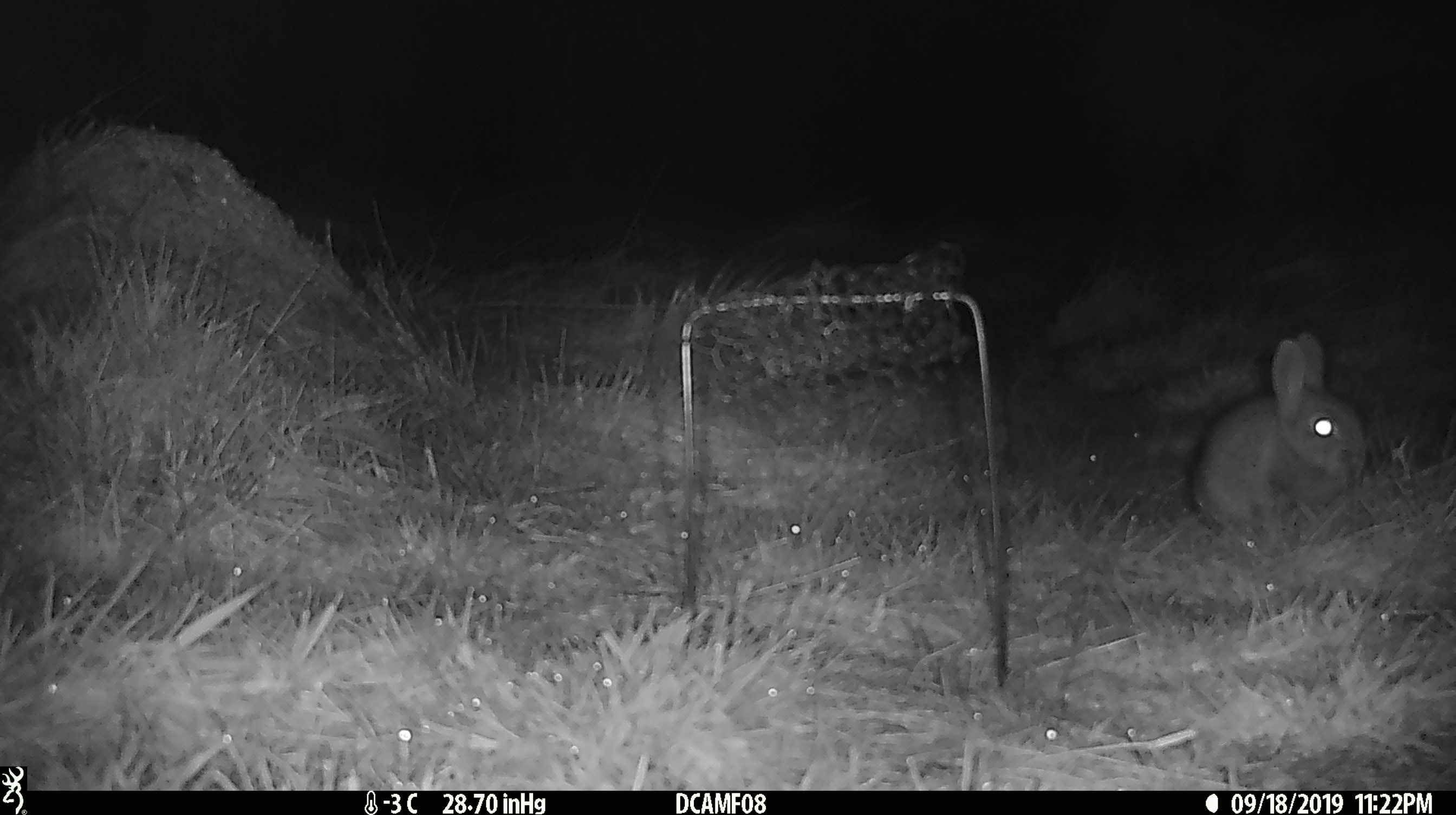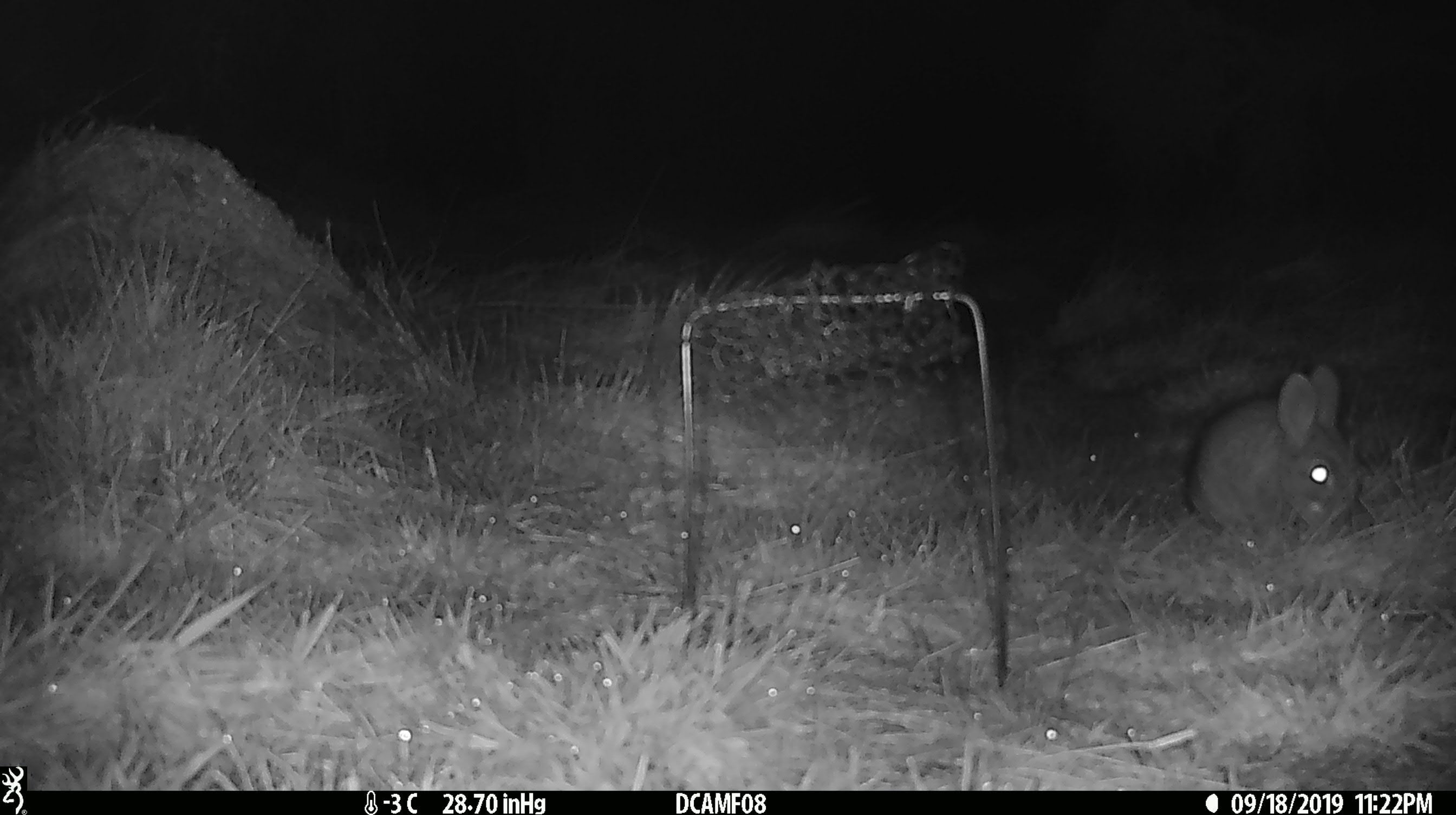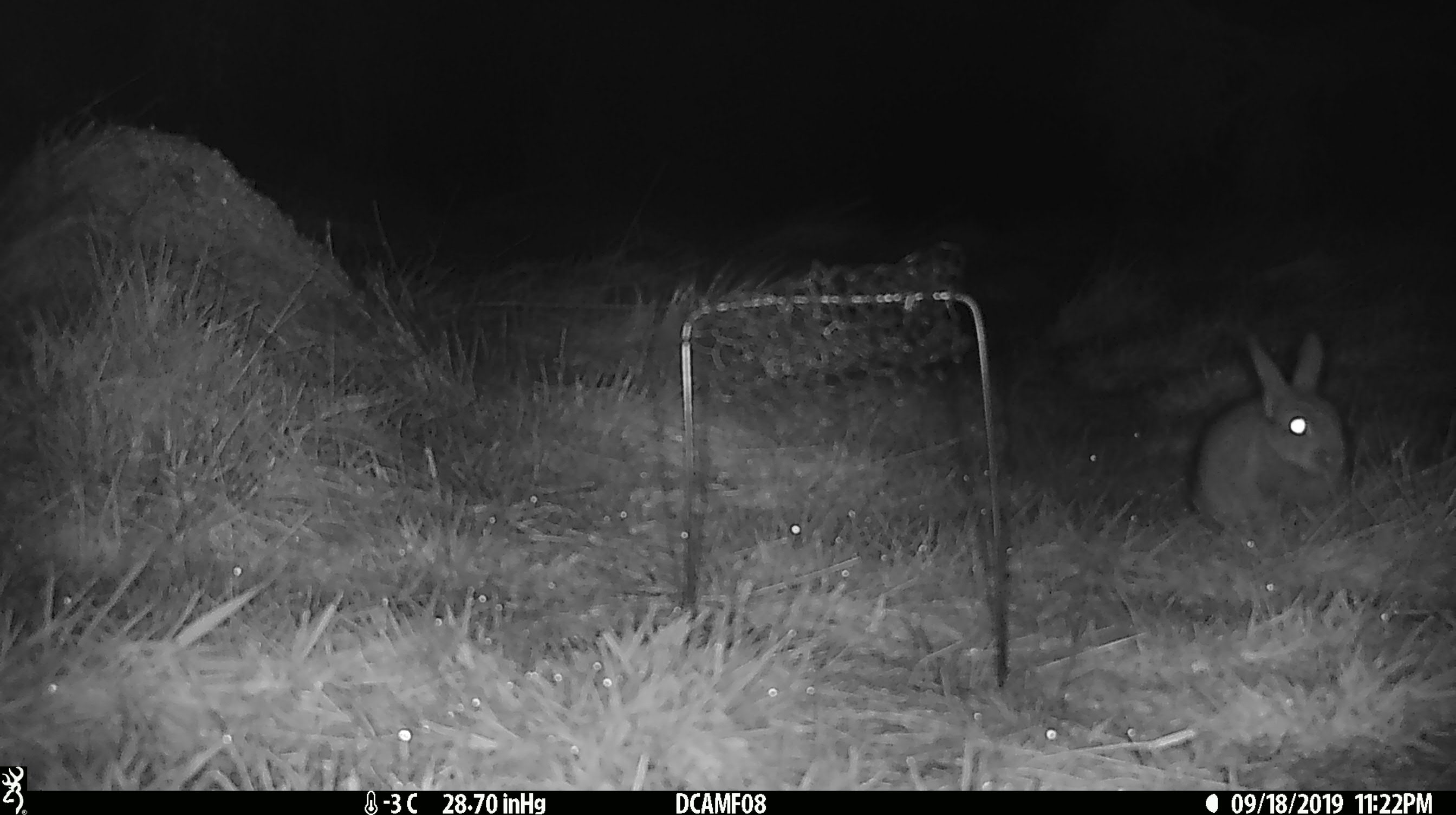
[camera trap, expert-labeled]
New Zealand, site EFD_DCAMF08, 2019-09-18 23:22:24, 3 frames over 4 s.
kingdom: Animalia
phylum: Chordata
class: Mammalia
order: Lagomorpha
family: Leporidae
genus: Oryctolagus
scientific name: Oryctolagus cuniculus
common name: european rabbit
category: rabbit